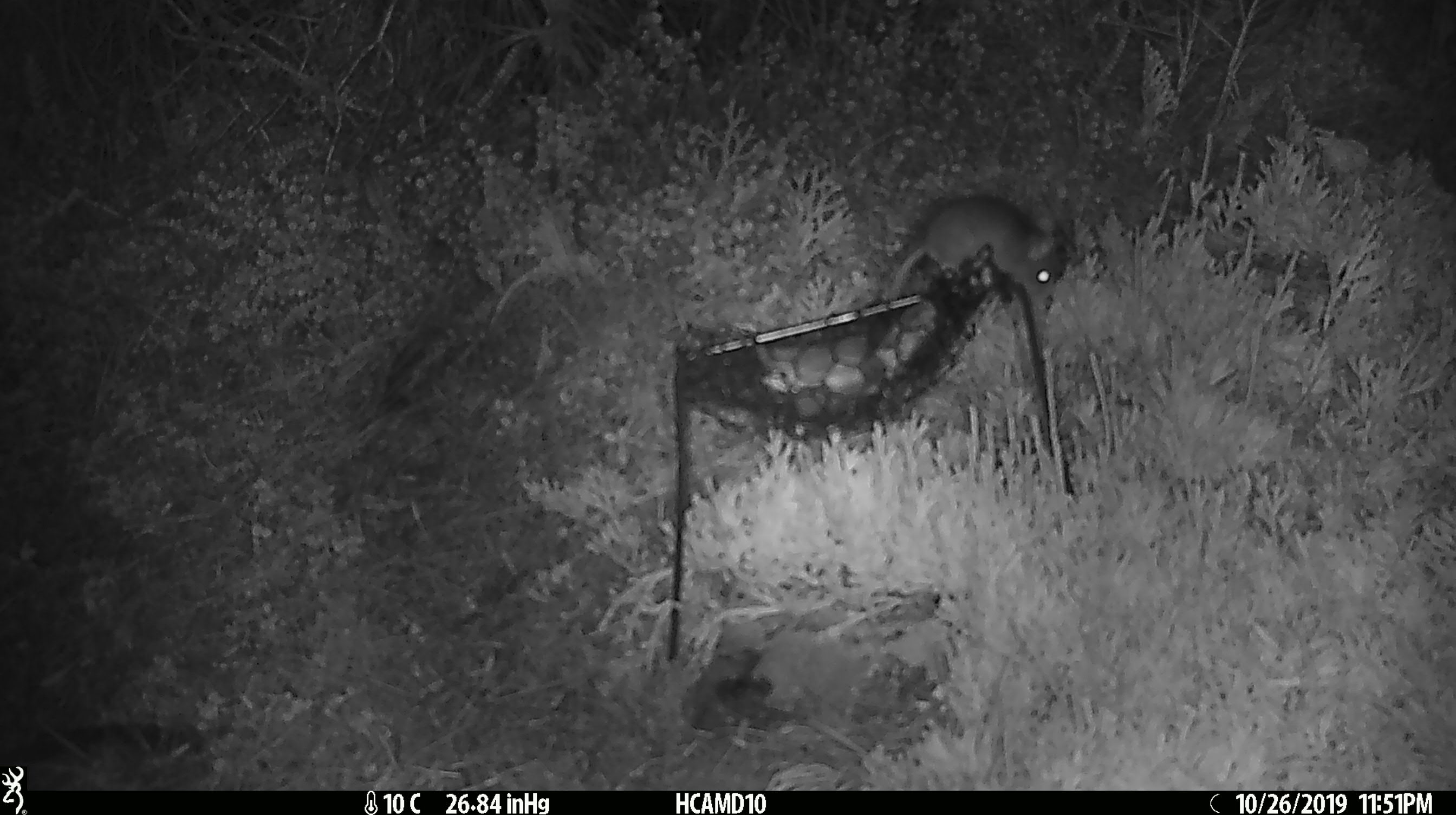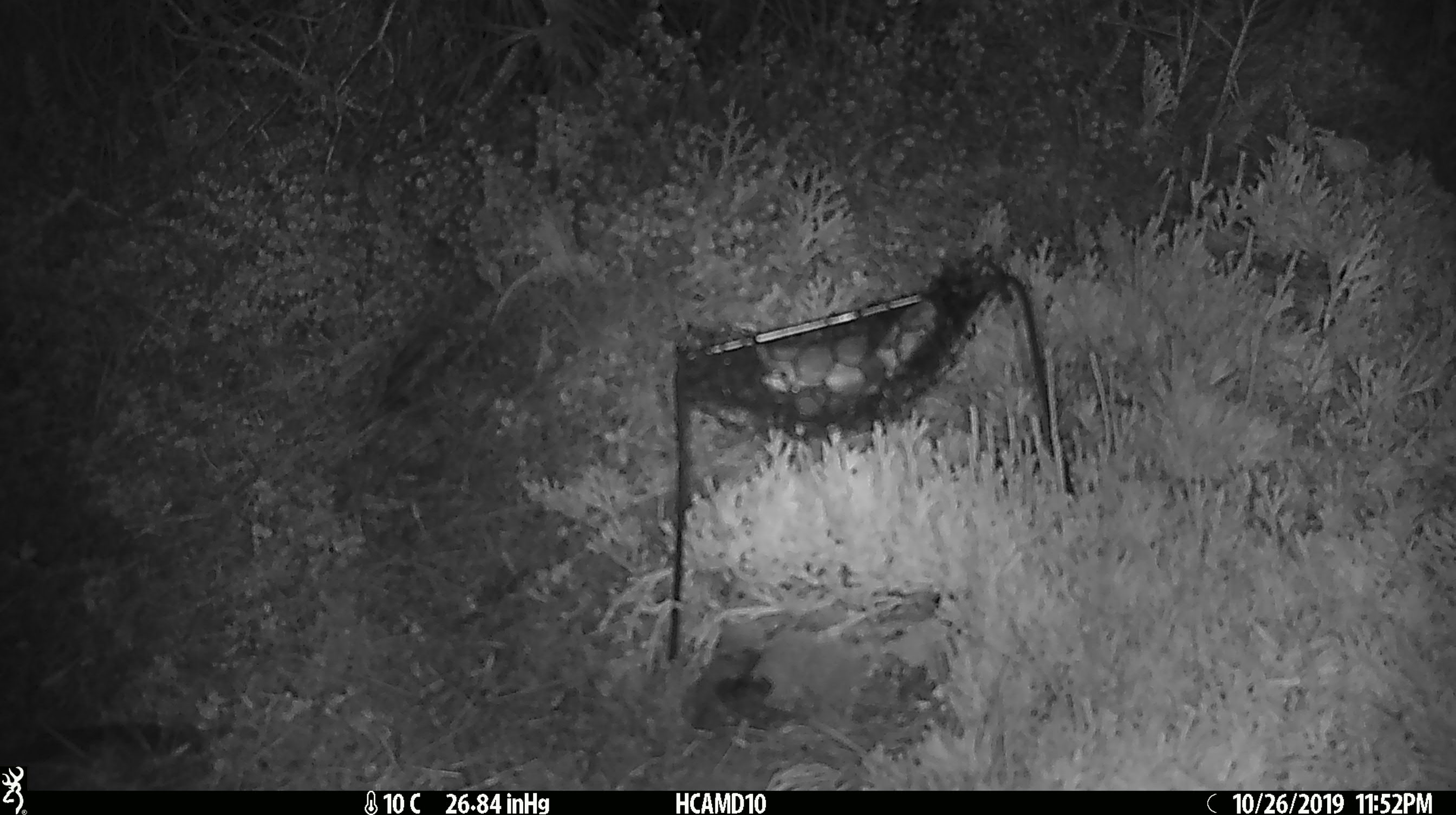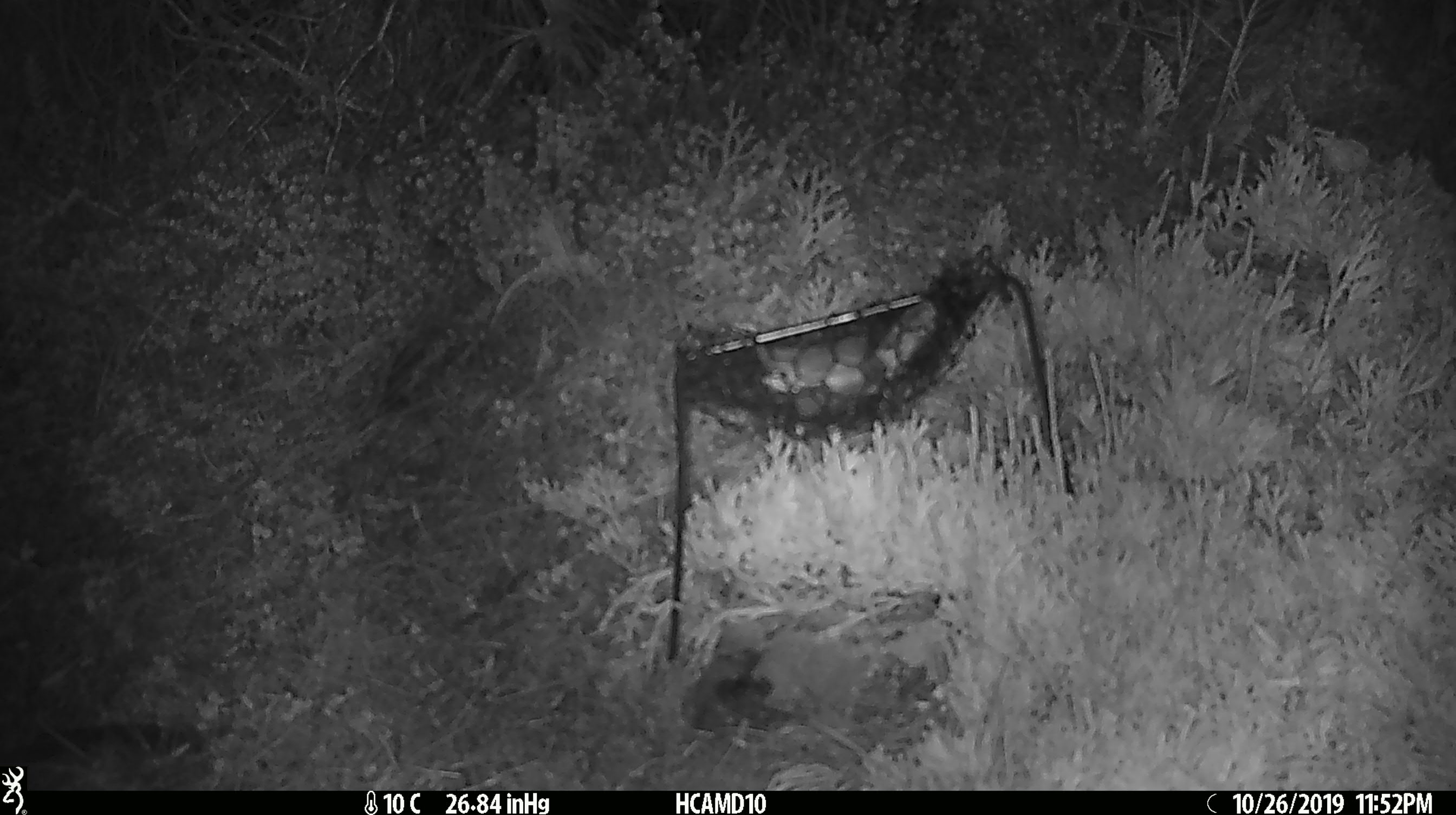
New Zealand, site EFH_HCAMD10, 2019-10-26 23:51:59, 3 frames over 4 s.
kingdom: Animalia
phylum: Chordata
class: Mammalia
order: Rodentia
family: Muridae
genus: Mus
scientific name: Mus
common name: mouse